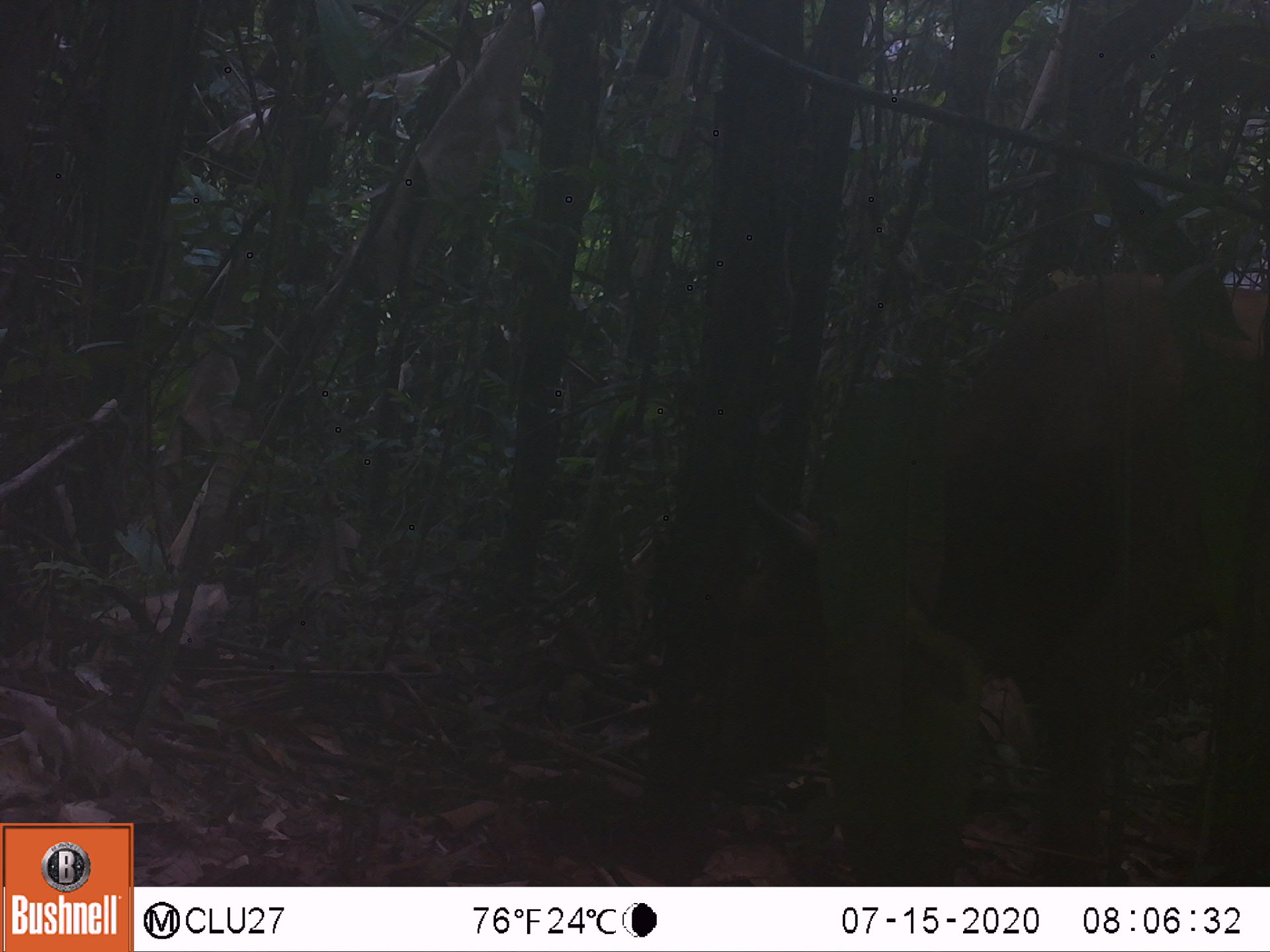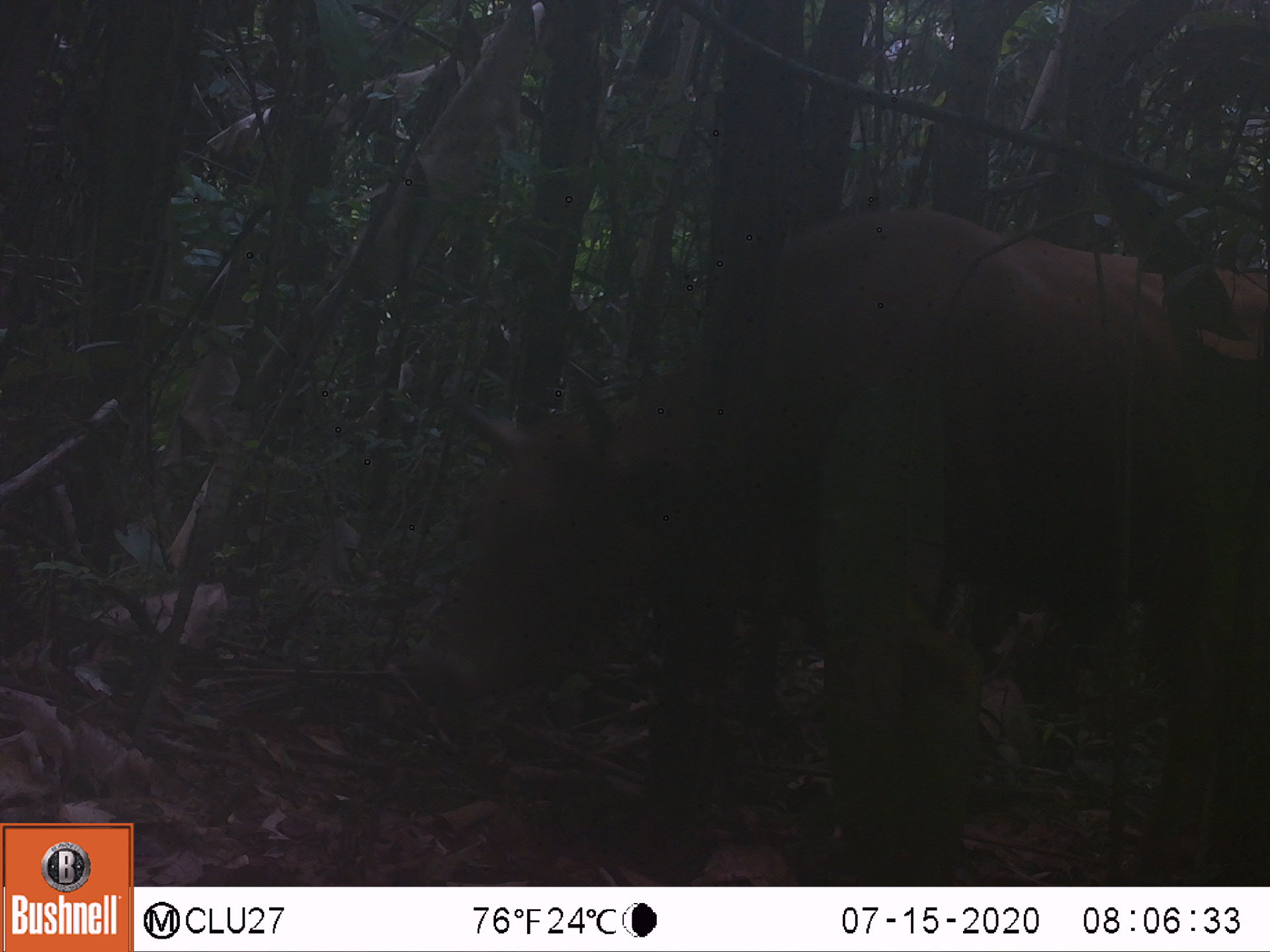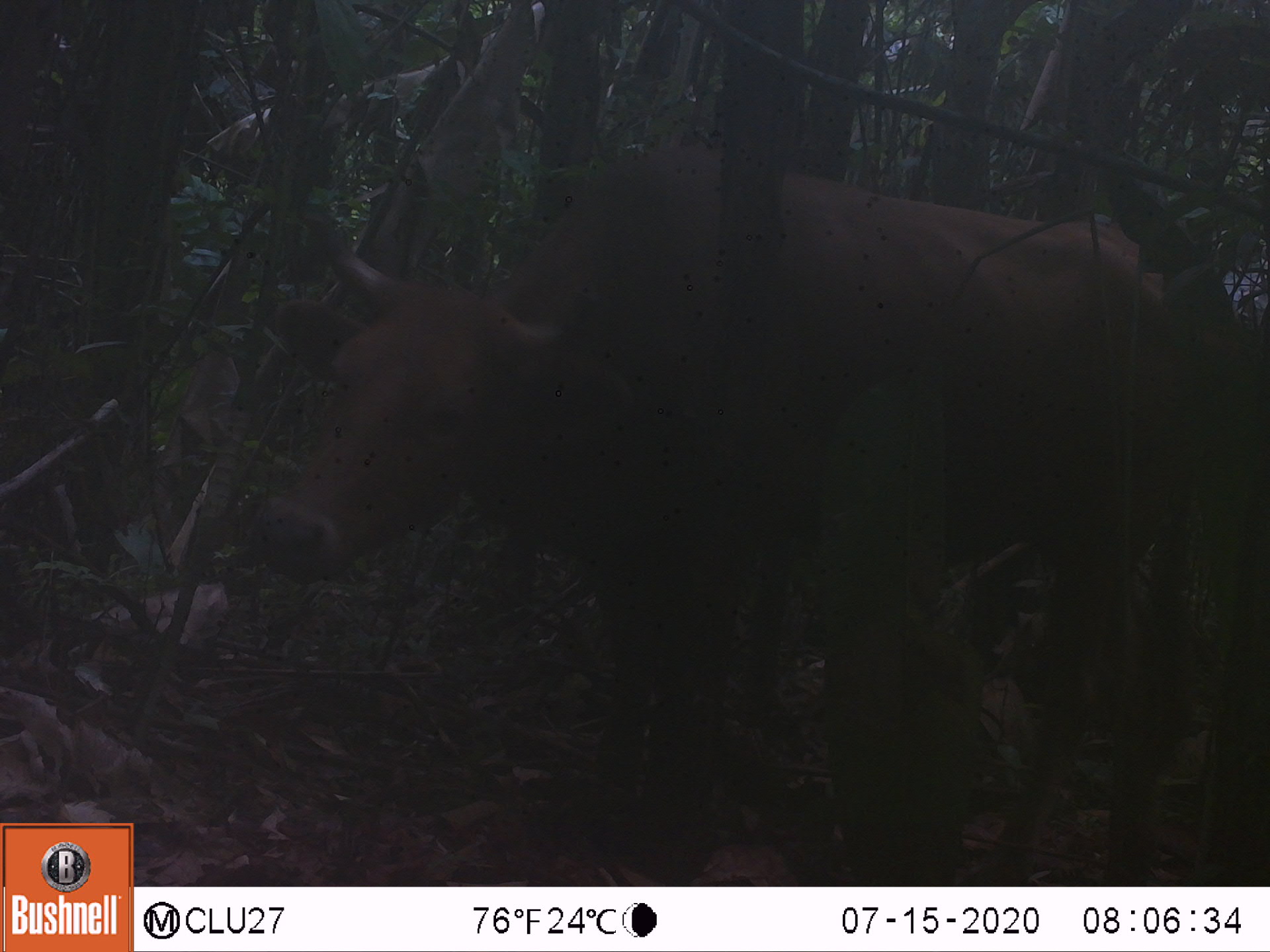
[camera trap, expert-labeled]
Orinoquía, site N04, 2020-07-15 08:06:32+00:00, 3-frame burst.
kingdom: Animalia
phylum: Chordata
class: Mammalia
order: Artiodactyla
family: Bovidae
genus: Bos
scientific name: Bos taurus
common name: cow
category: cattle